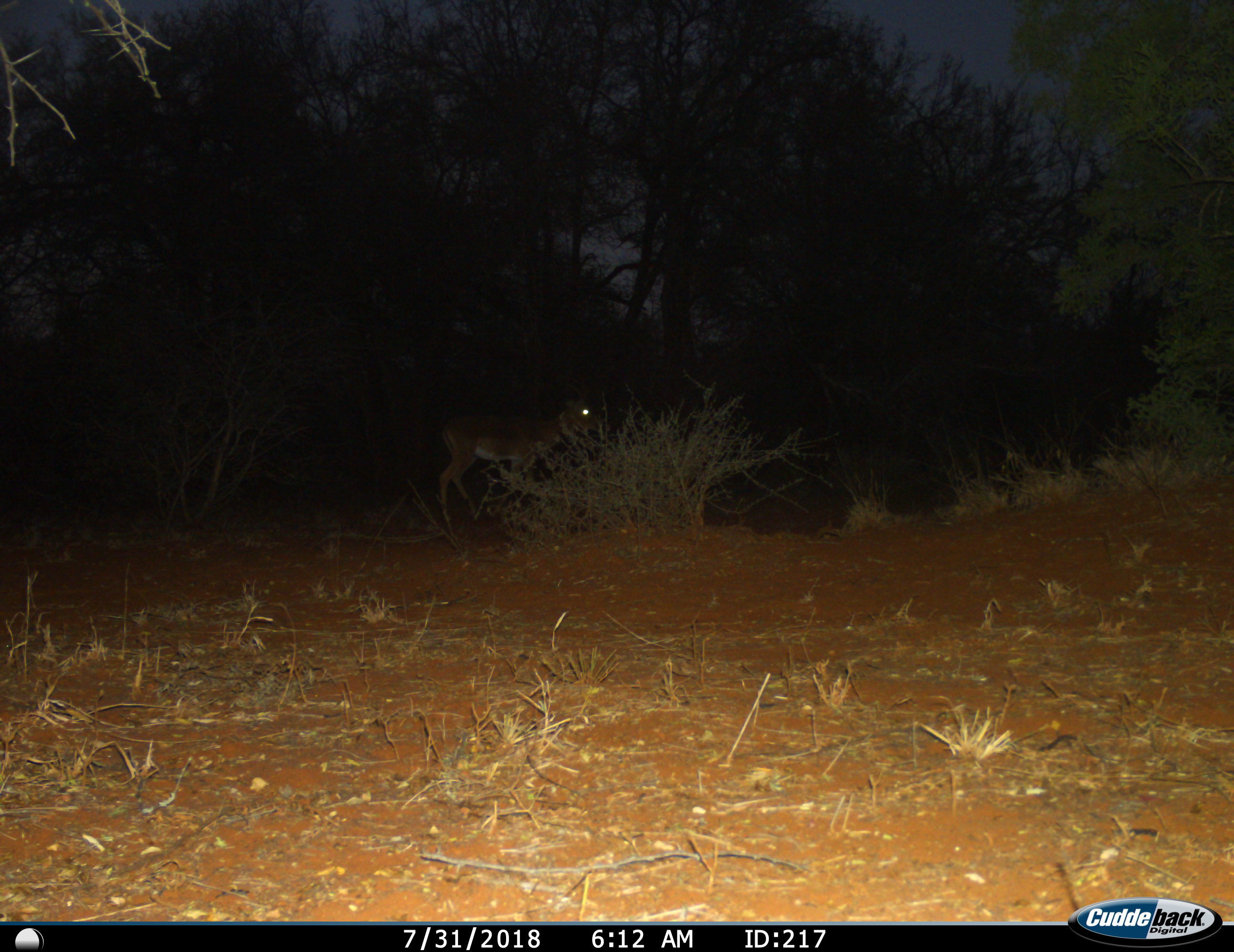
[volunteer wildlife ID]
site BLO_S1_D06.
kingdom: Animalia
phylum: Chordata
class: Mammalia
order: Artiodactyla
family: Bovidae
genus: Aepyceros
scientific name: Aepyceros melampus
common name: impala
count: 1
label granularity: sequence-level